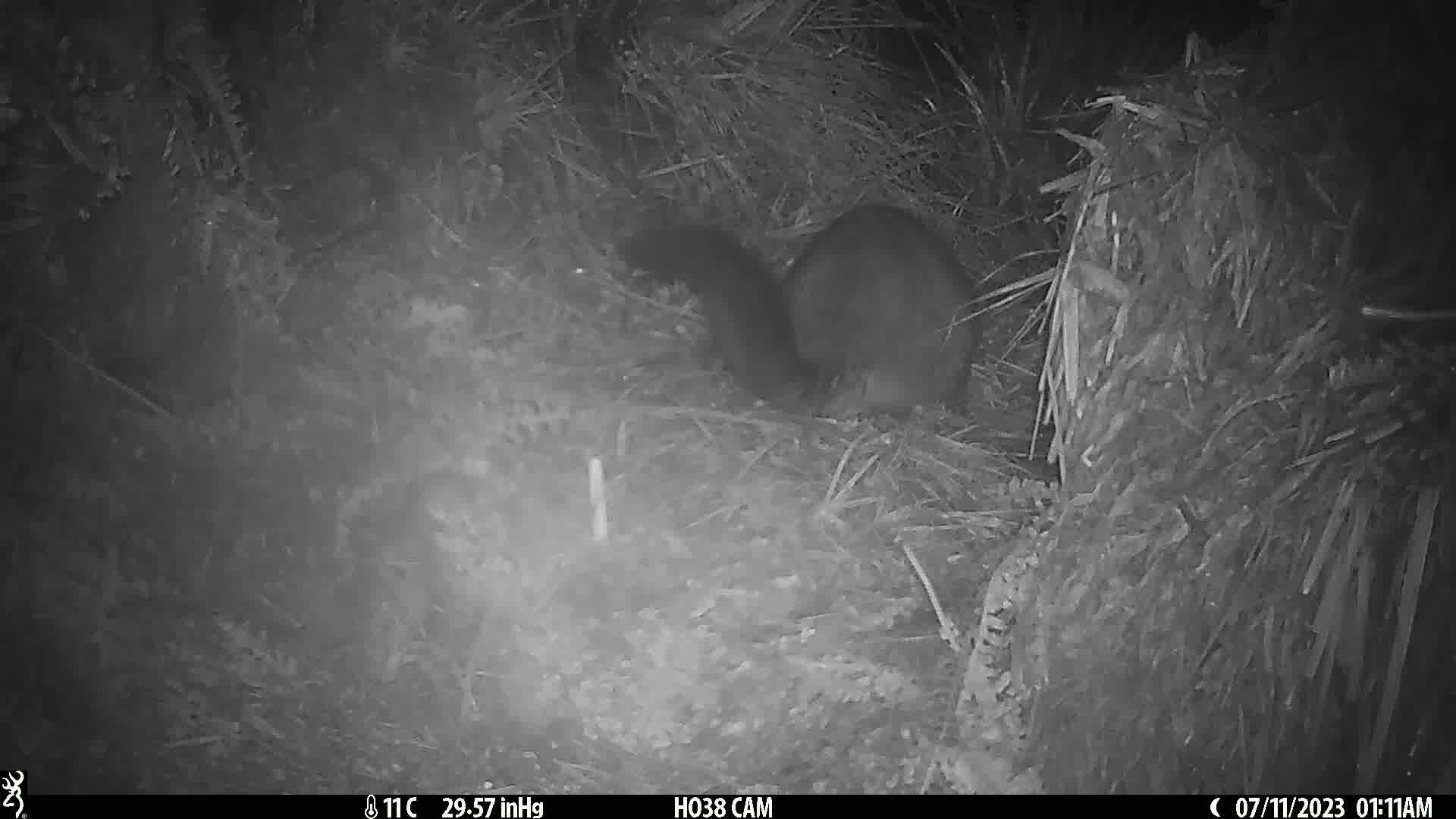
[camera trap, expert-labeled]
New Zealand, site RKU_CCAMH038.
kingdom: Animalia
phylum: Chordata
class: Mammalia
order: Diprotodontia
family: Phalangeridae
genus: Trichosurus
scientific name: Trichosurus vulpecula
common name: common brushtail possum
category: possum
Possum (common brushtail possum) (Trichosurus vulpecula).